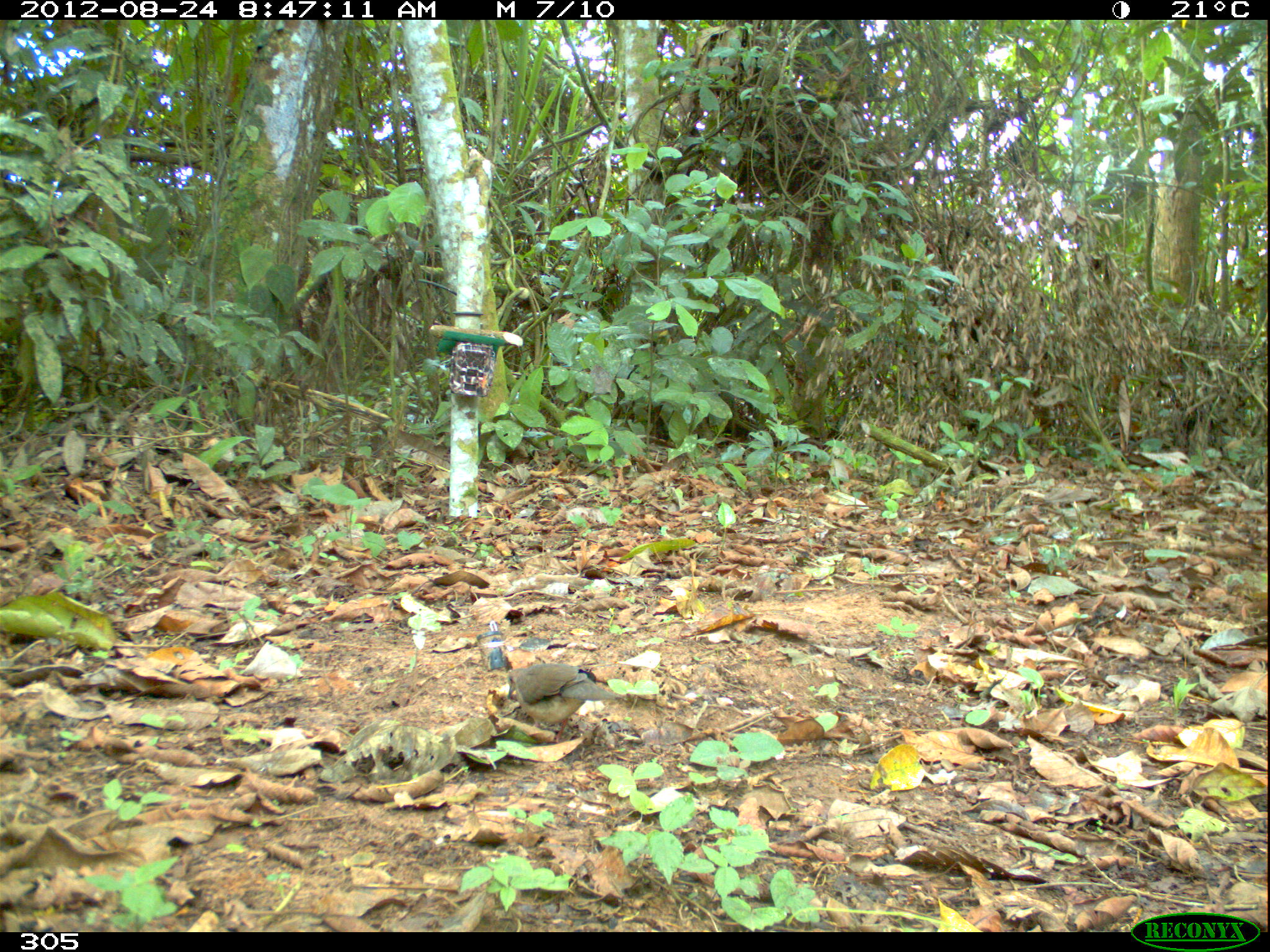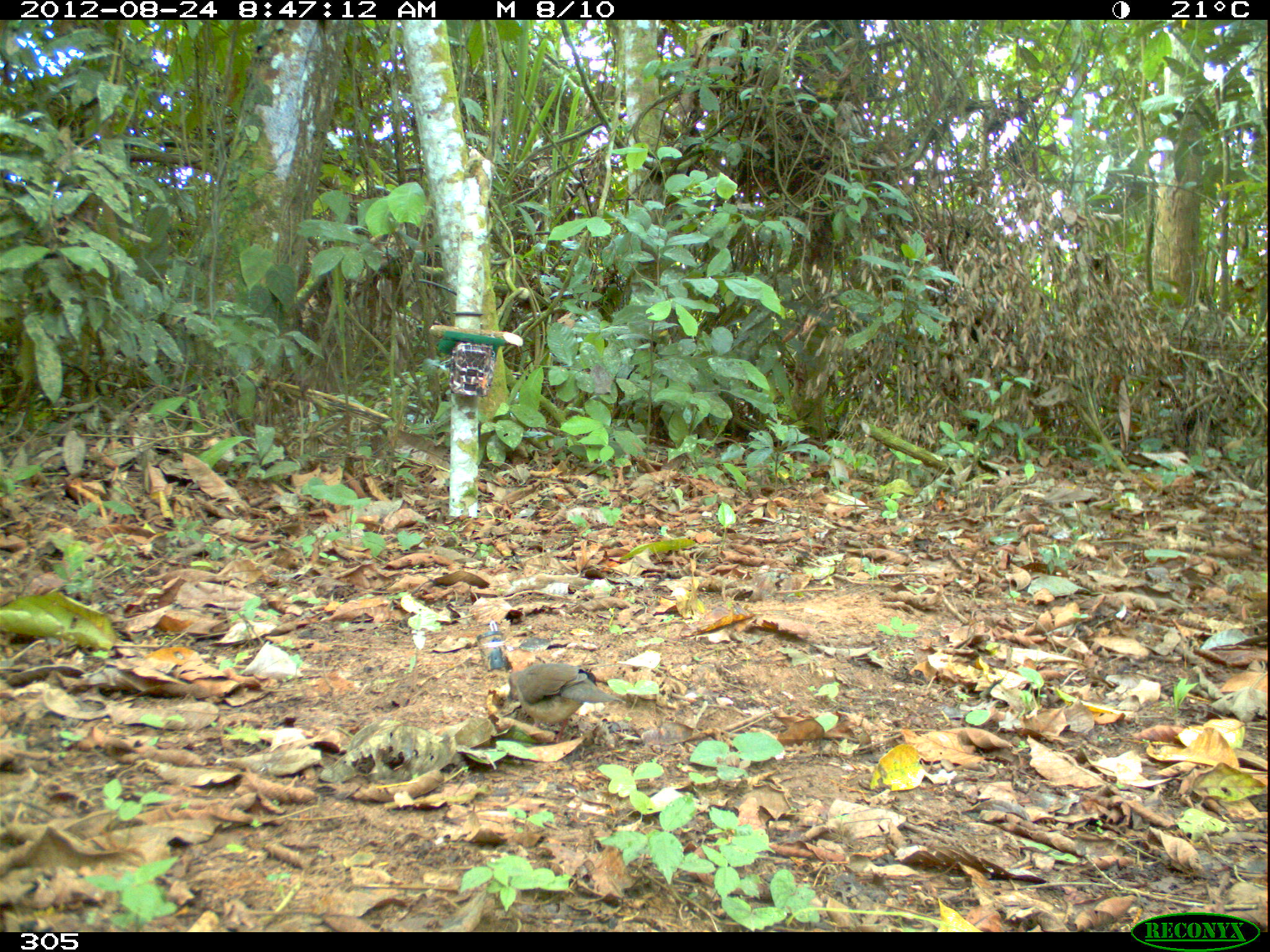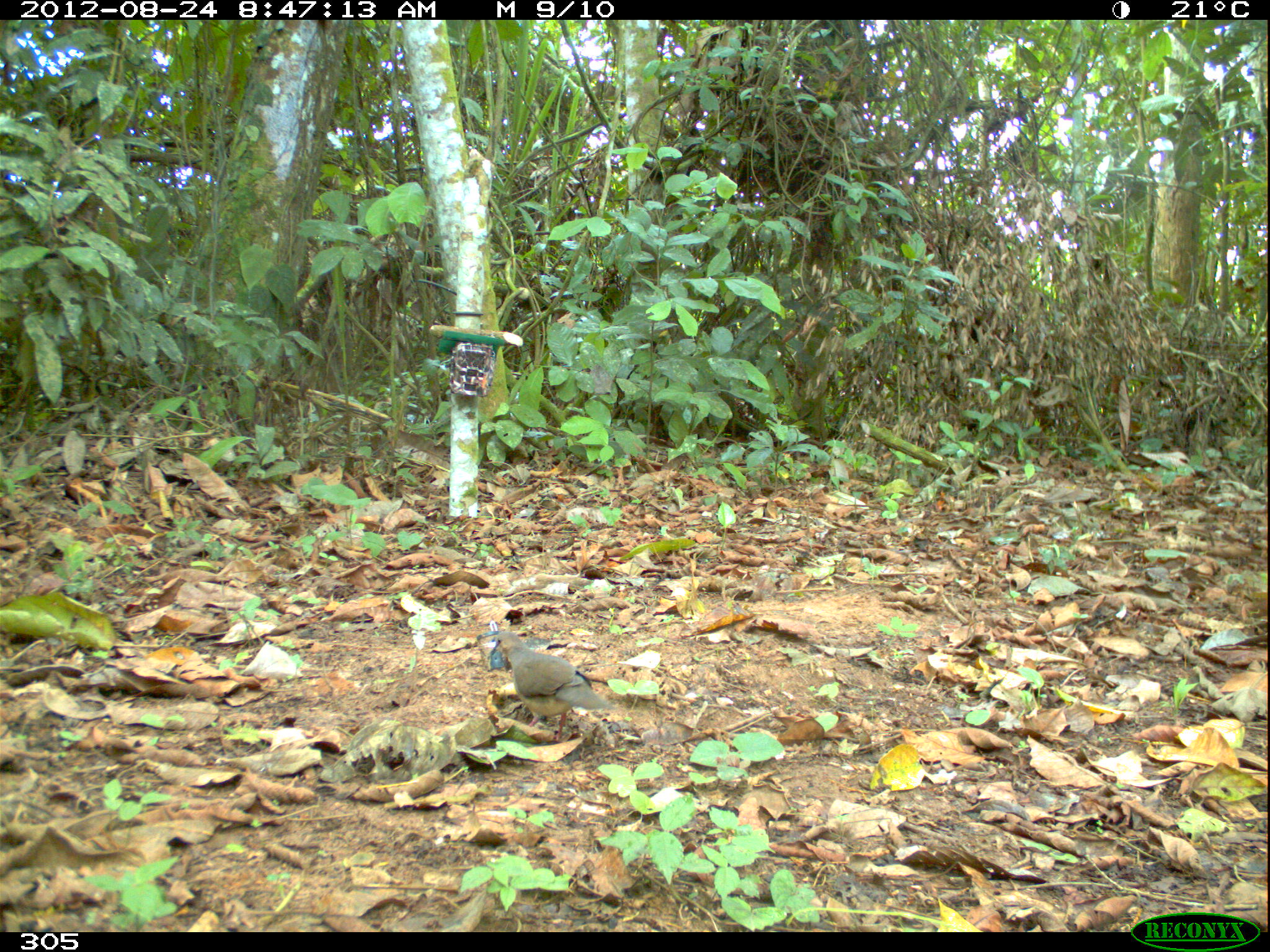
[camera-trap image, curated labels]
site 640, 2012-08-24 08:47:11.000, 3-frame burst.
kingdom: Animalia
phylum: Chordata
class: Aves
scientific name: Aves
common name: bird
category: unknown bird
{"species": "unknown bird (bird) (Aves)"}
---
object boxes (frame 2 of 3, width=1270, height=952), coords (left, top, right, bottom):
unknown bird: (506, 662, 624, 743)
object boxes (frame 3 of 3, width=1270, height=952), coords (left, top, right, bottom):
unknown bird: (489, 630, 615, 741)